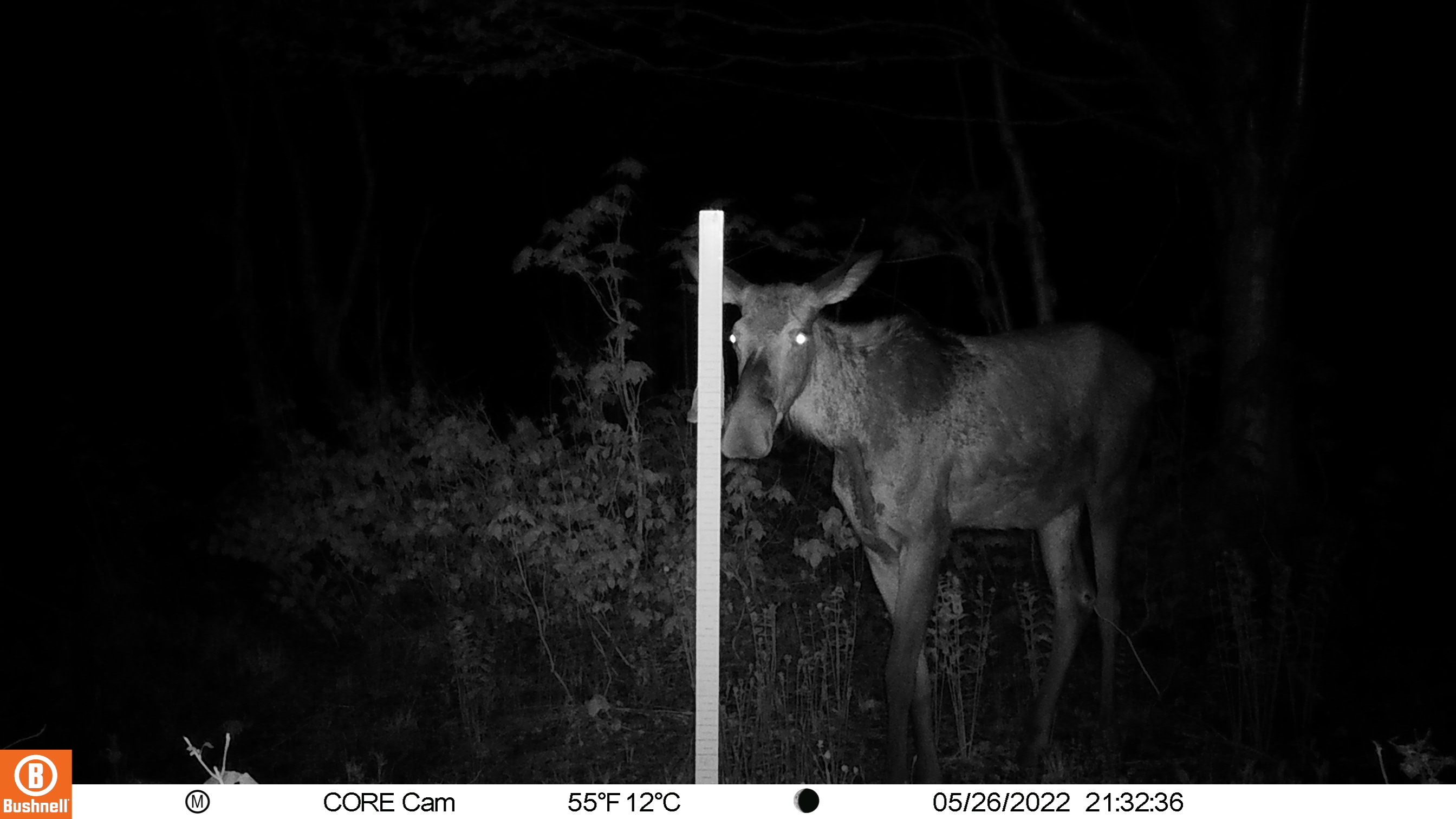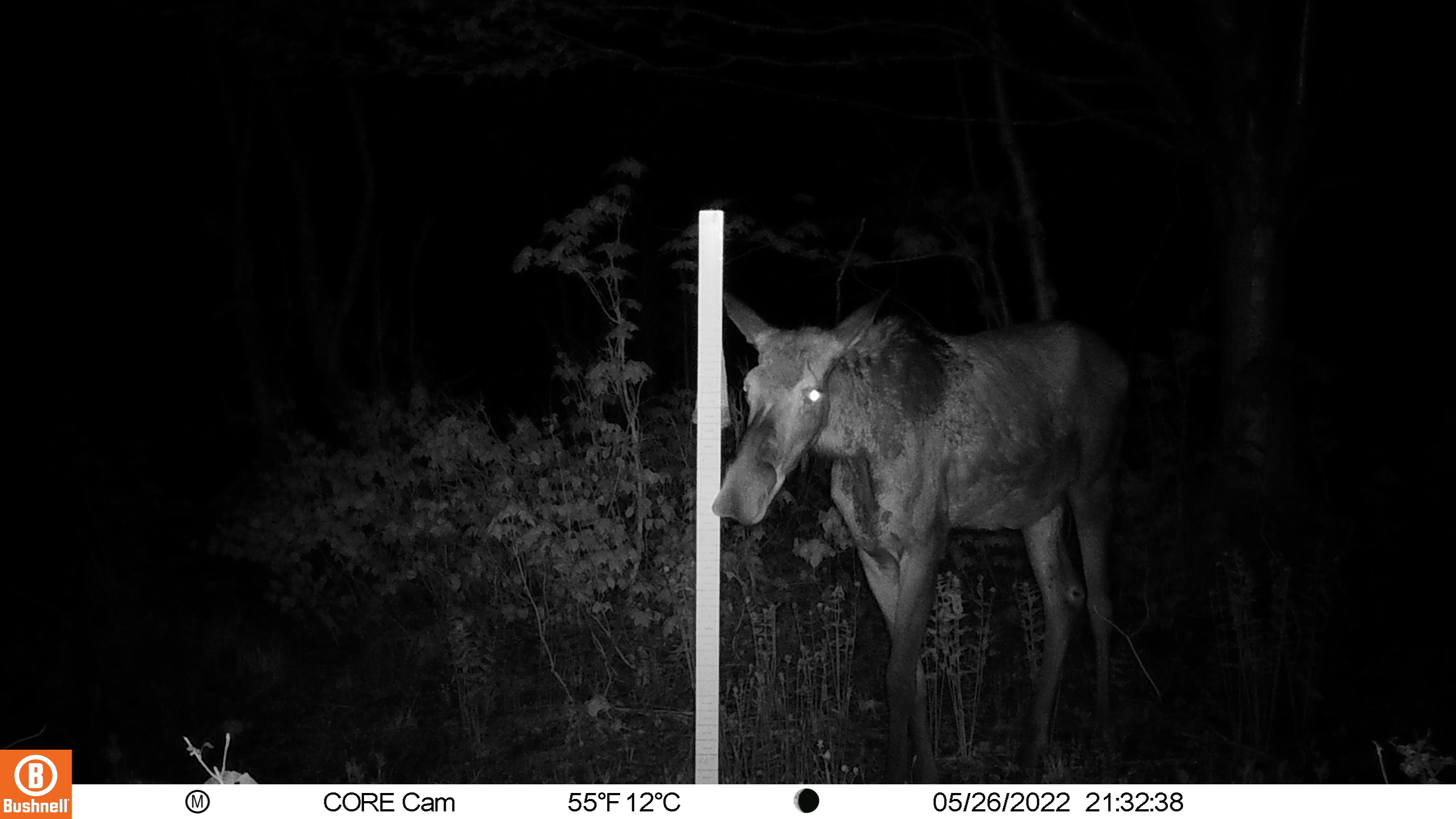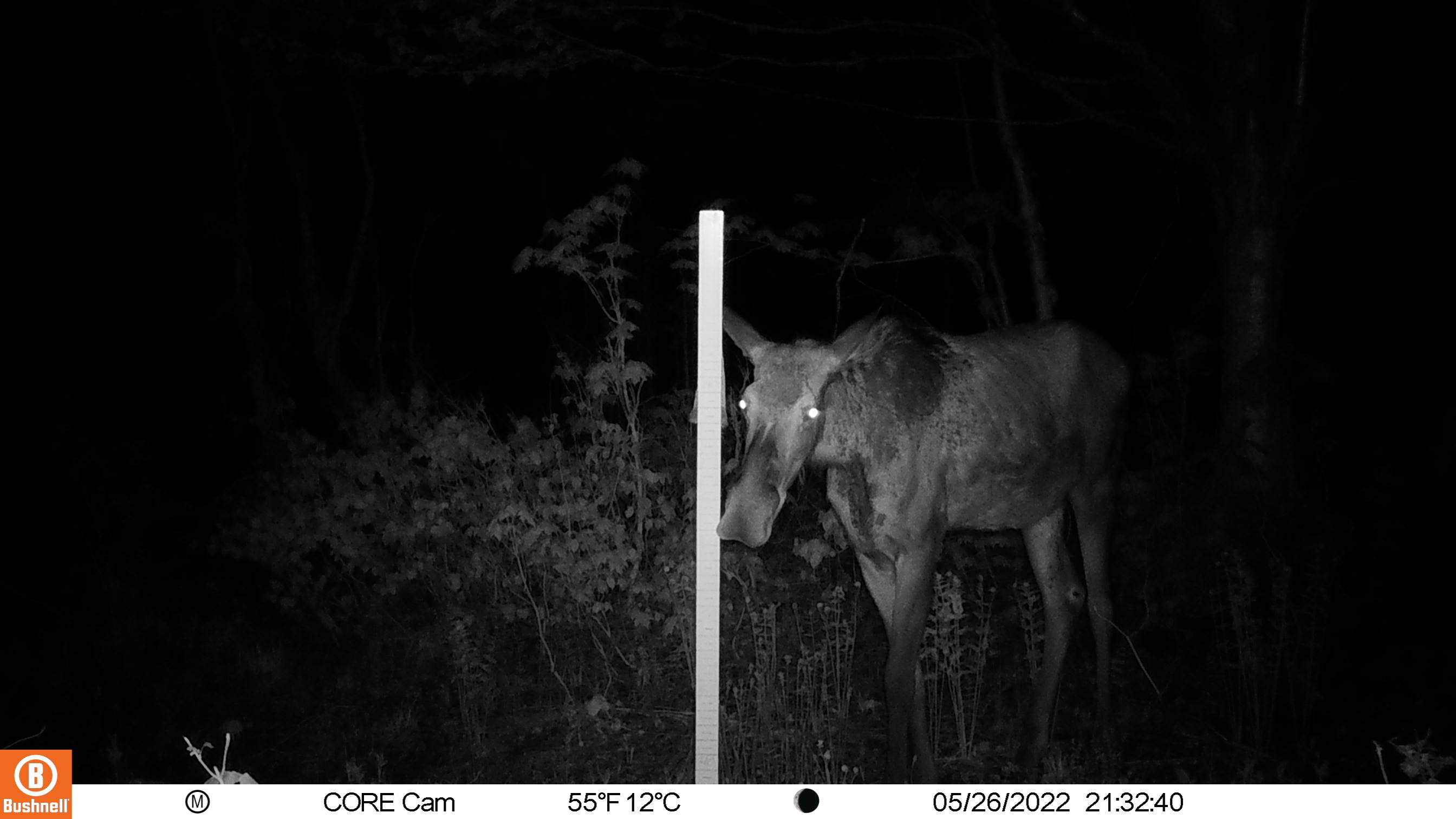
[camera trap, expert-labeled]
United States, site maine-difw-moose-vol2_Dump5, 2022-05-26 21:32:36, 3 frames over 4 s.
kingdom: Animalia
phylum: Chordata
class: Mammalia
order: Artiodactyla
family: Cervidae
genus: Alces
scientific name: Alces alces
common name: moose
Moose (Alces alces).